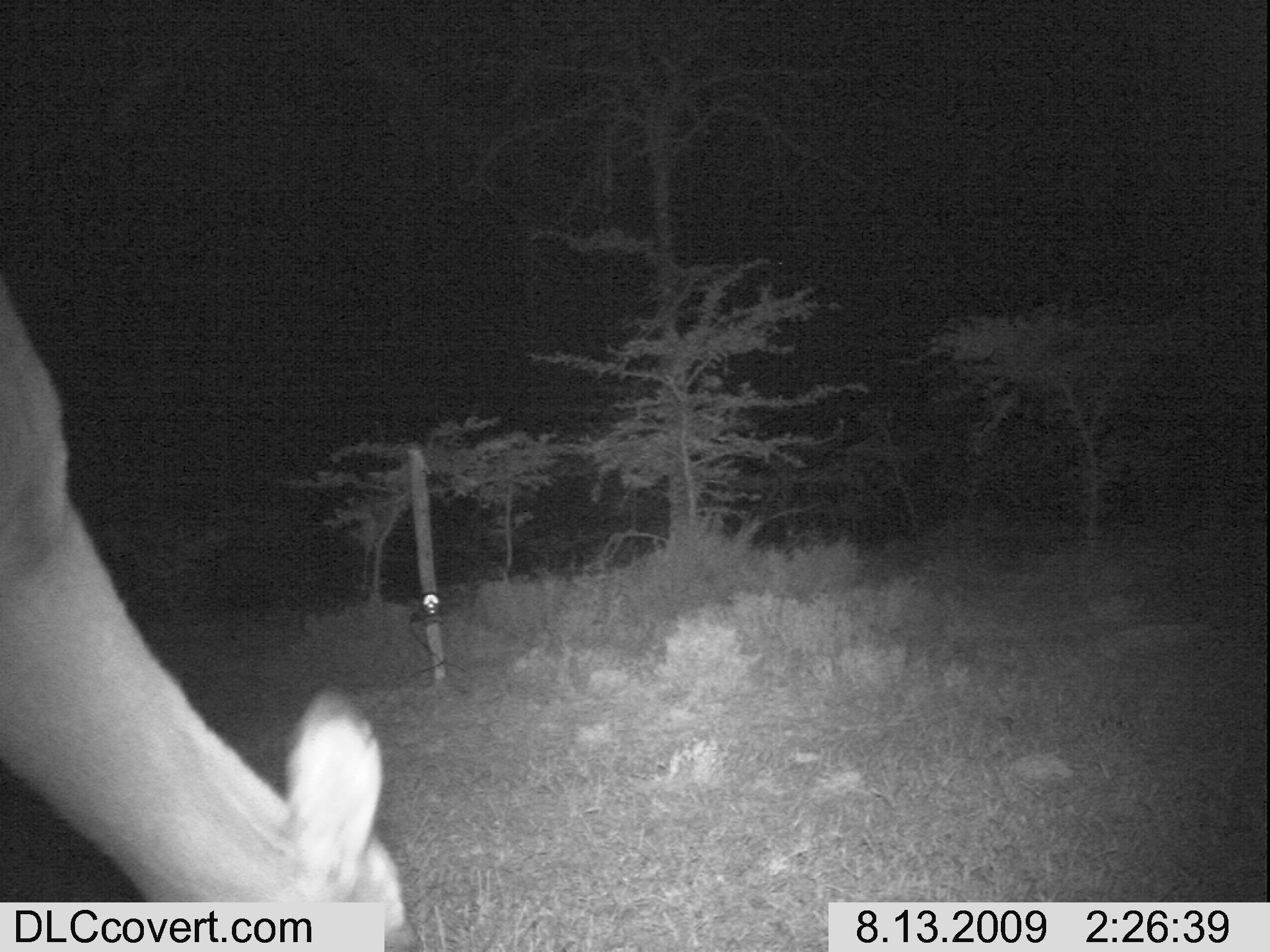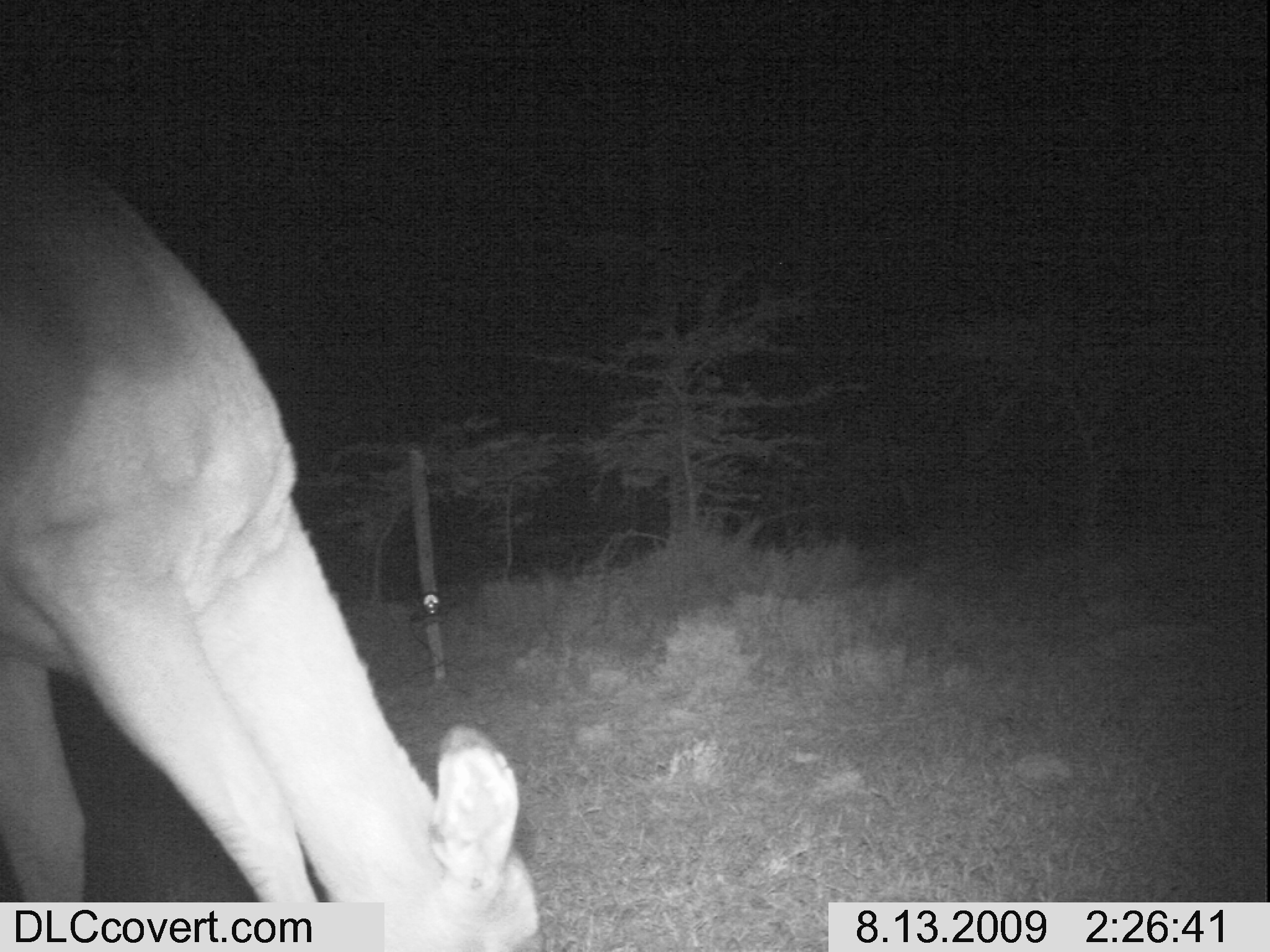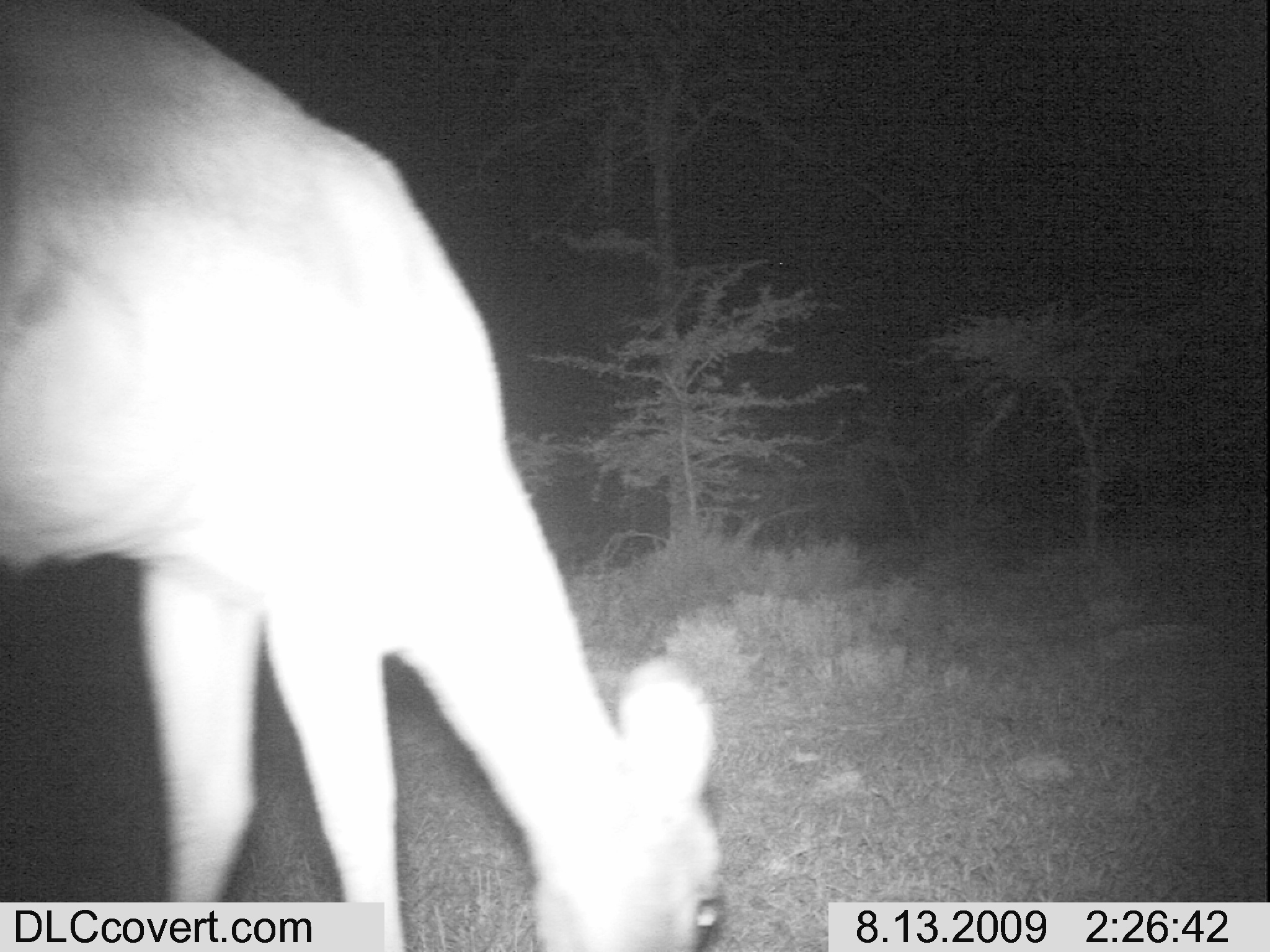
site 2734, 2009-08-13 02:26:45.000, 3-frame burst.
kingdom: Animalia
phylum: Chordata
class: Mammalia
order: Artiodactyla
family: Bovidae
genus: Aepyceros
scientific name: Aepyceros melampus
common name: impala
Aepyceros melampus (impala), count 1.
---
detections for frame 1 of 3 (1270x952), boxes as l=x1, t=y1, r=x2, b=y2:
aepyceros melampus: l=0, t=262, r=409, b=952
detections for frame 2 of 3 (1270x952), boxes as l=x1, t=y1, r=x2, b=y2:
aepyceros melampus: l=0, t=131, r=543, b=952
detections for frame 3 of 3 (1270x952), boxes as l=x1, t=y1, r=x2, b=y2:
aepyceros melampus: l=0, t=0, r=732, b=952